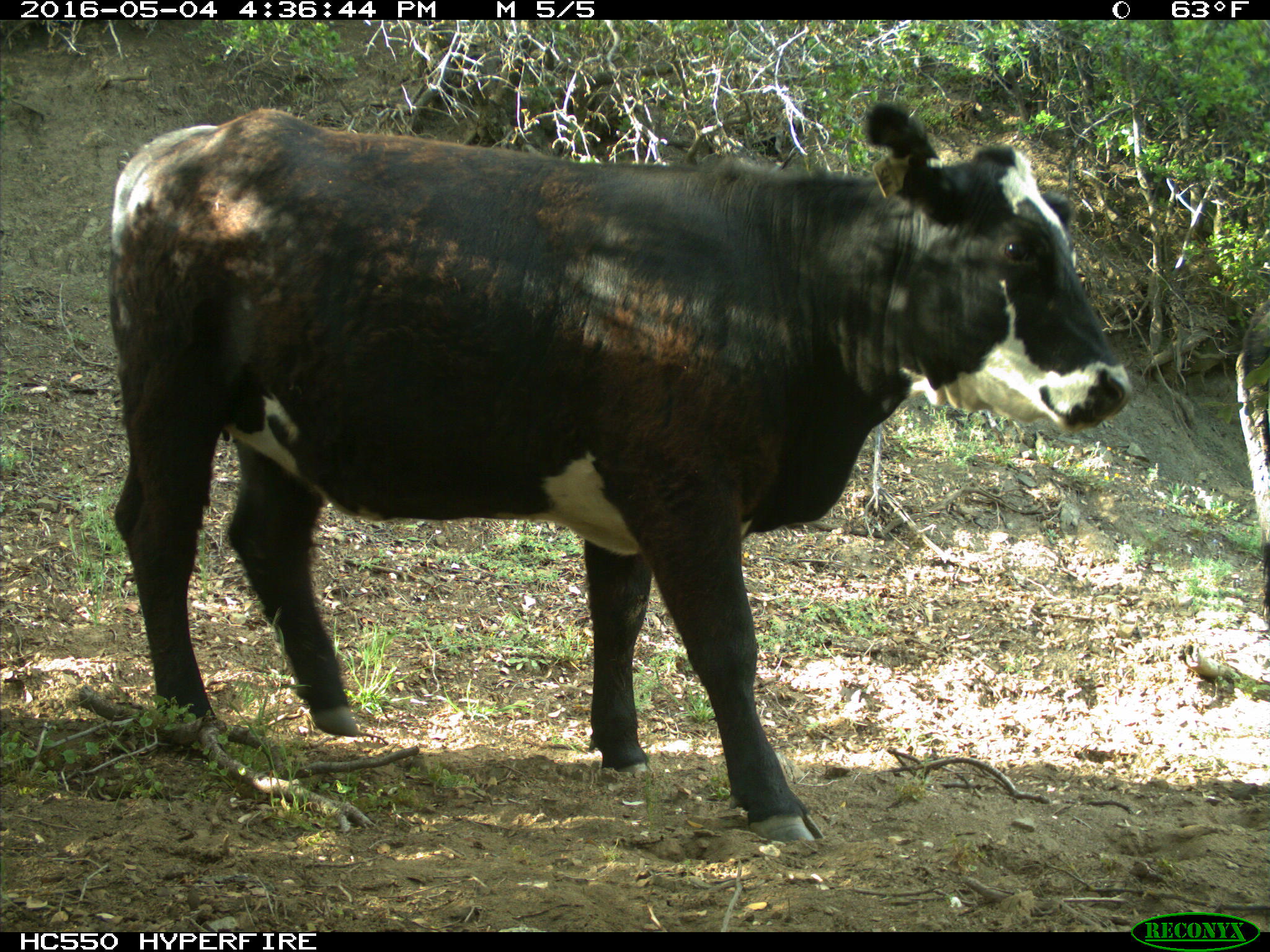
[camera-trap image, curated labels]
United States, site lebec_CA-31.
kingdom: Animalia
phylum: Chordata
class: Mammalia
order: Artiodactyla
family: Bovidae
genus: Bos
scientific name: Bos taurus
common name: domestic cow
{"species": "Bos taurus (domestic cow)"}